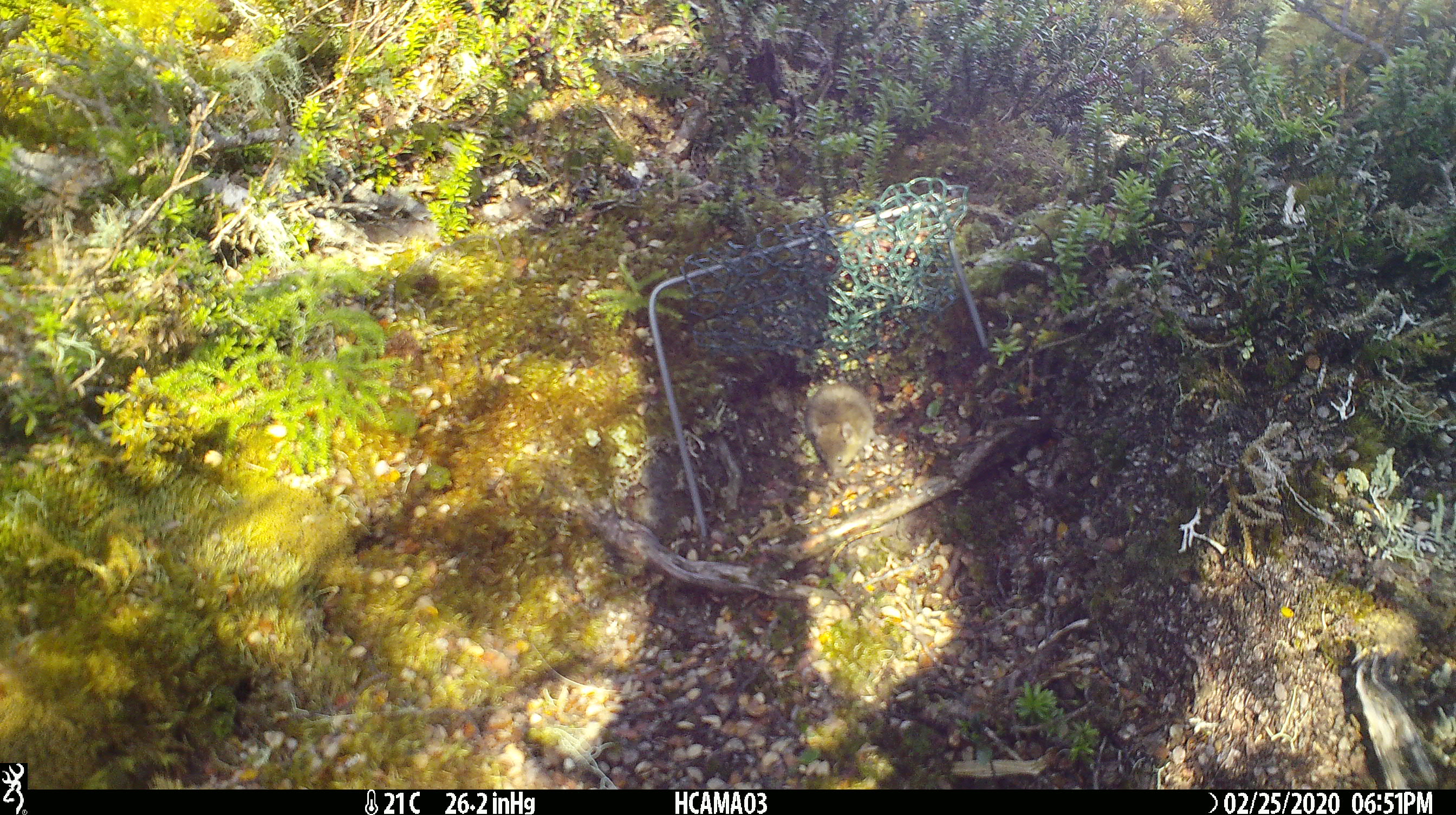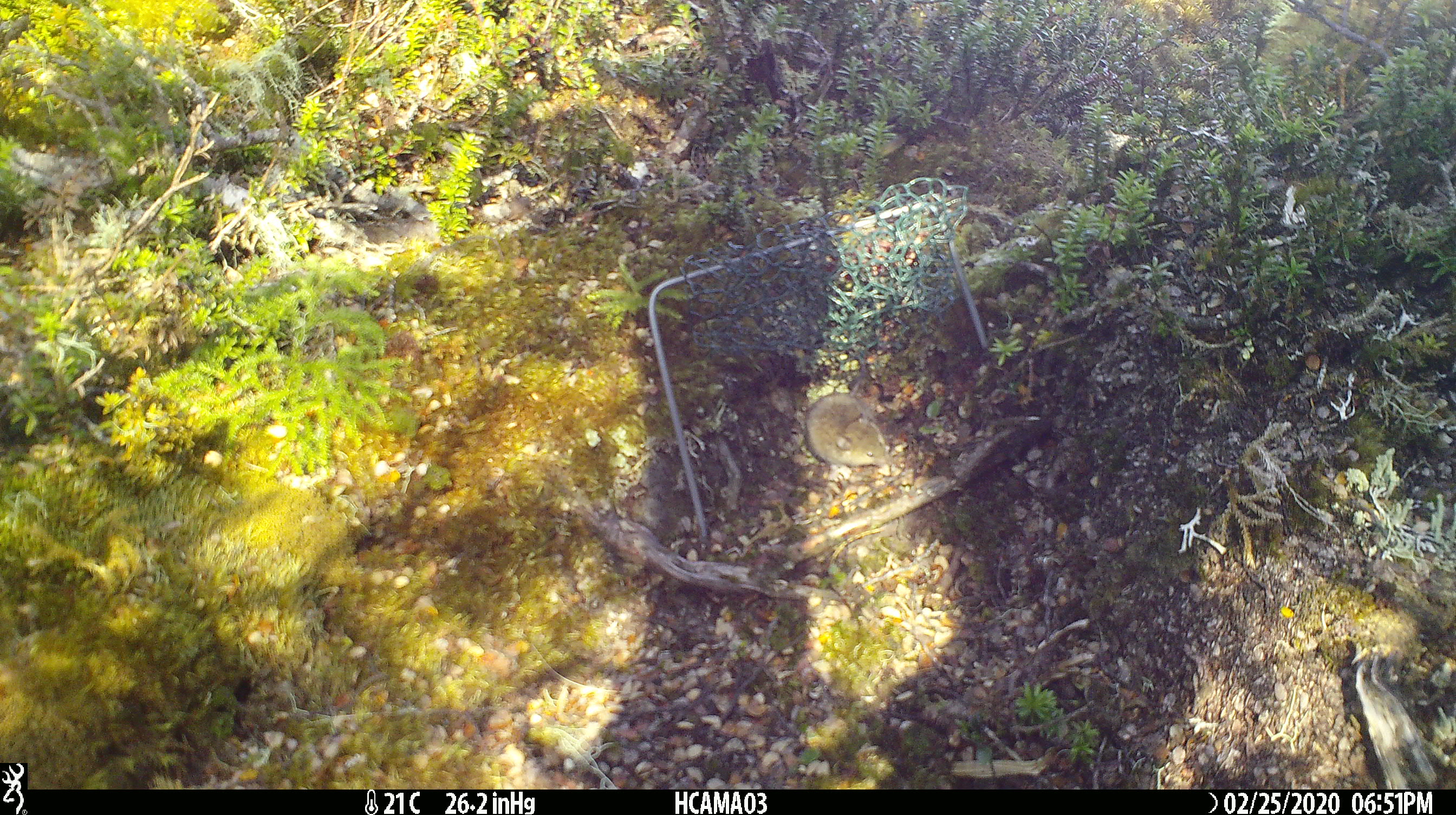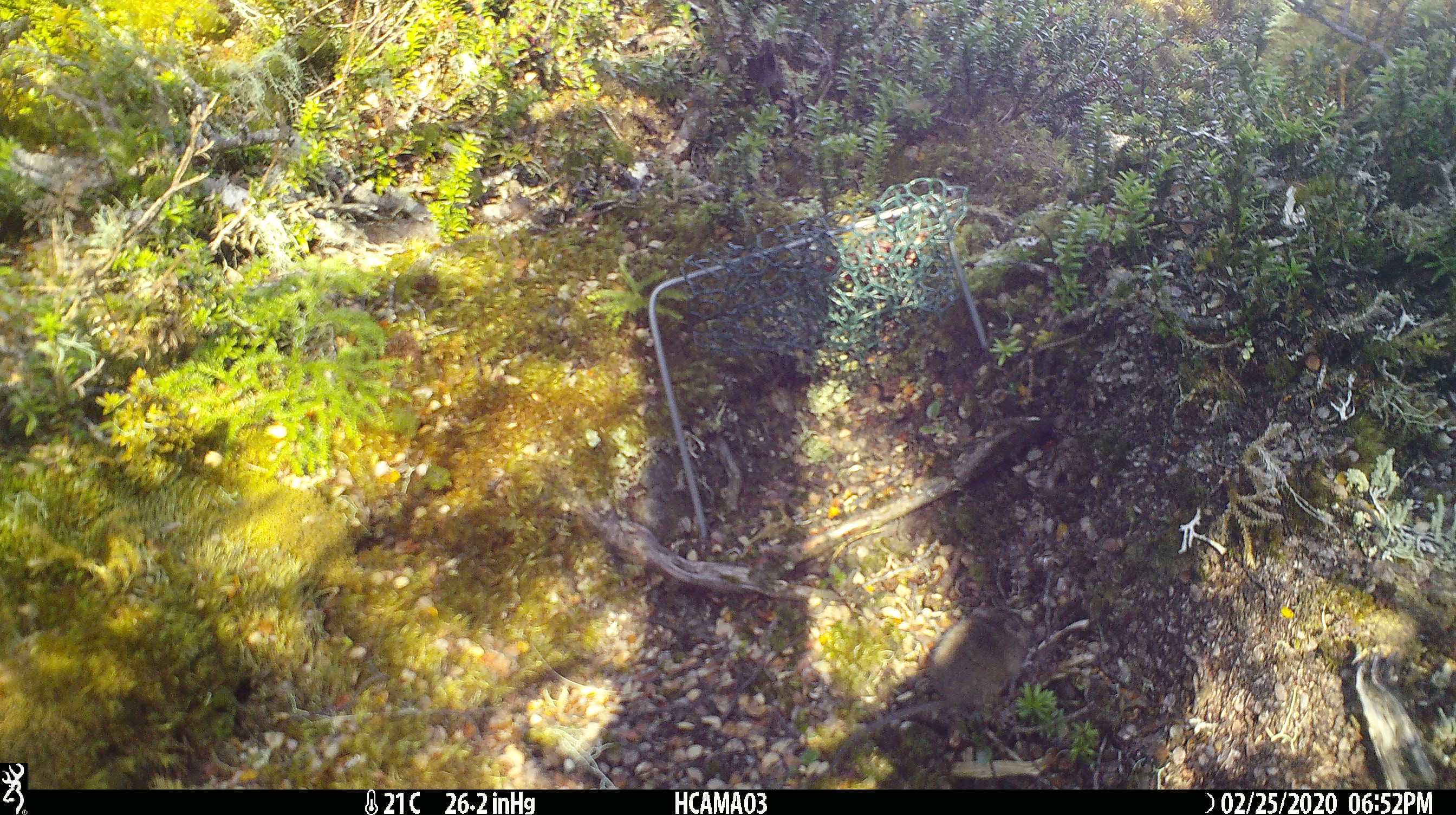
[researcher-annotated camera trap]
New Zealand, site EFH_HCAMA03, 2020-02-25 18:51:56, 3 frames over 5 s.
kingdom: Animalia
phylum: Chordata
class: Mammalia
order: Rodentia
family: Muridae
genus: Mus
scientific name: Mus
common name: mouse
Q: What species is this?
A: Mouse (Mus).